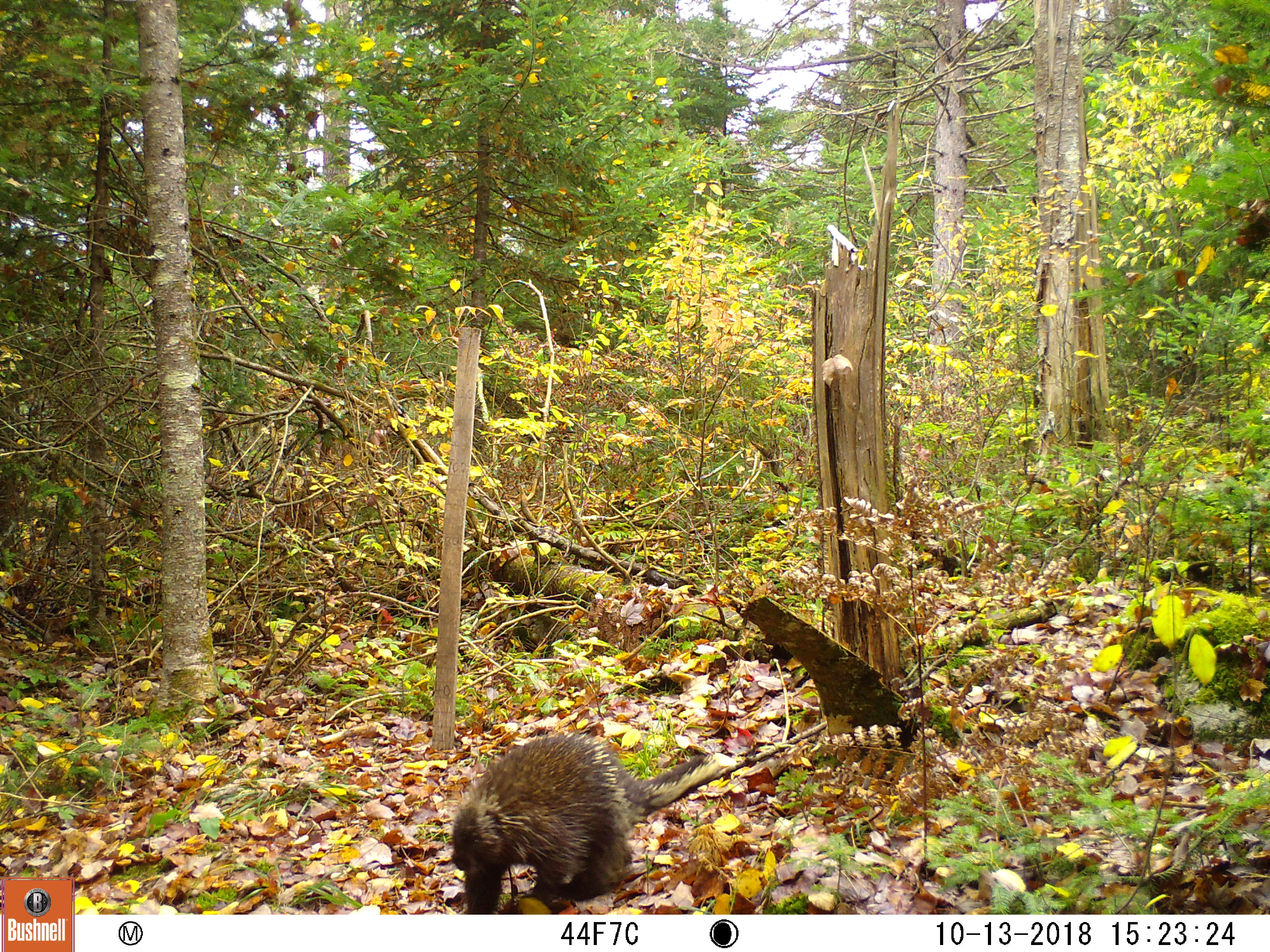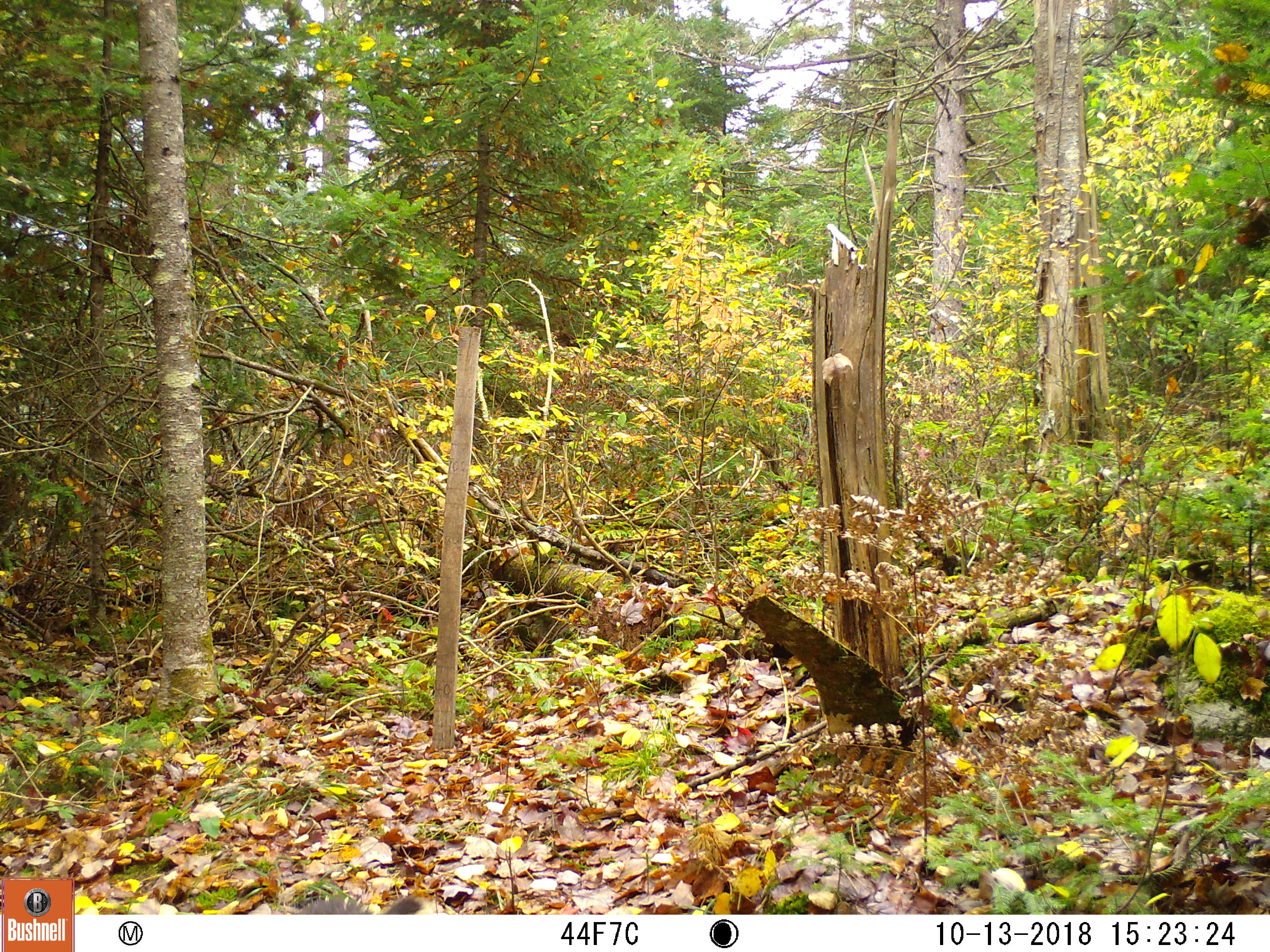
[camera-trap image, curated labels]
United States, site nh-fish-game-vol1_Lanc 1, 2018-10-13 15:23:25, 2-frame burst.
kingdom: Animalia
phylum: Chordata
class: Mammalia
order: Rodentia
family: Erethizontidae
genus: Erethizon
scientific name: Erethizon dorsatum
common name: porcupine